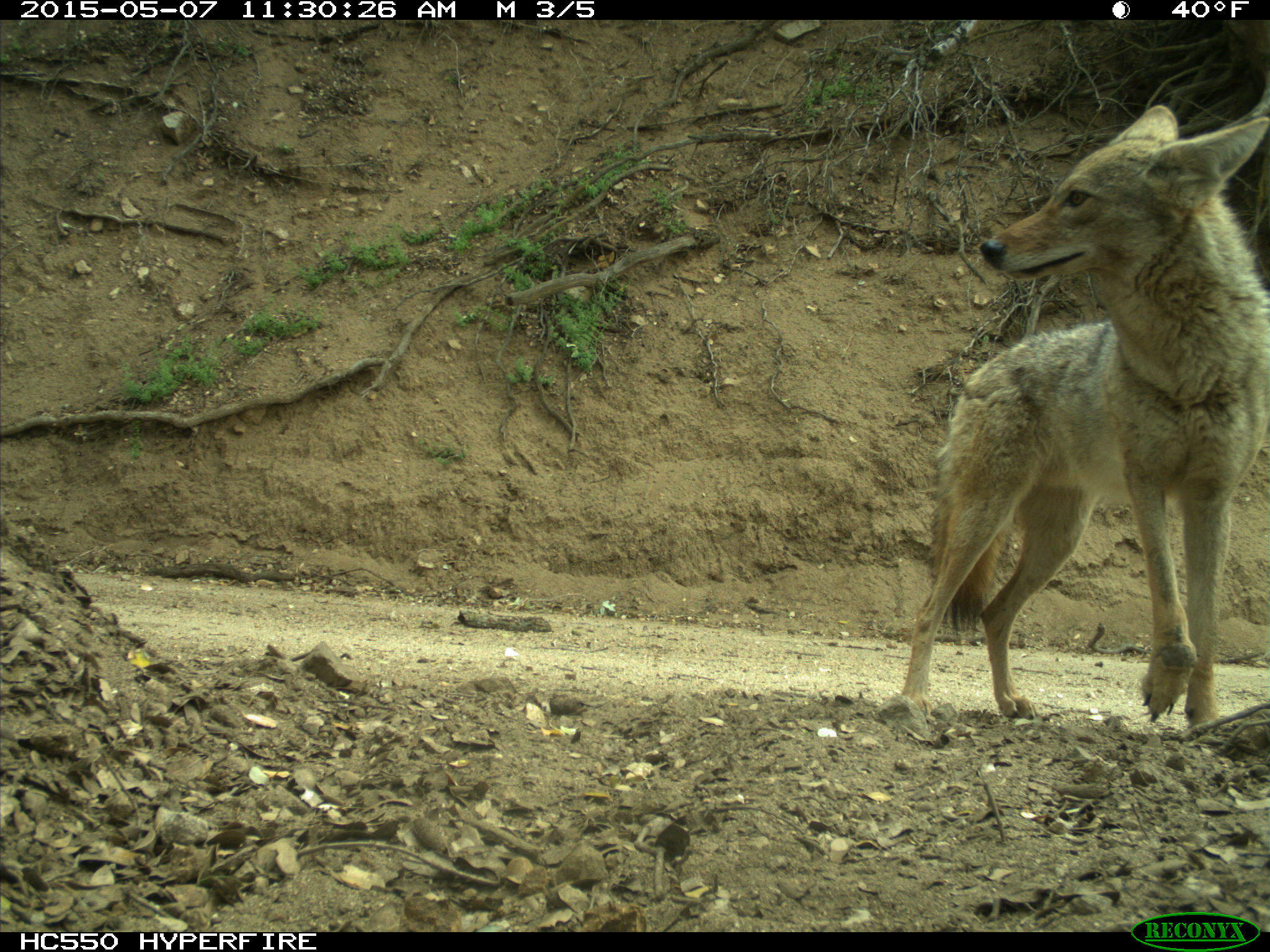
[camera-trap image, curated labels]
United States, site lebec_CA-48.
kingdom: Animalia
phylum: Chordata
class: Mammalia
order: Carnivora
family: Canidae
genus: Canis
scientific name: Canis latrans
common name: coyote